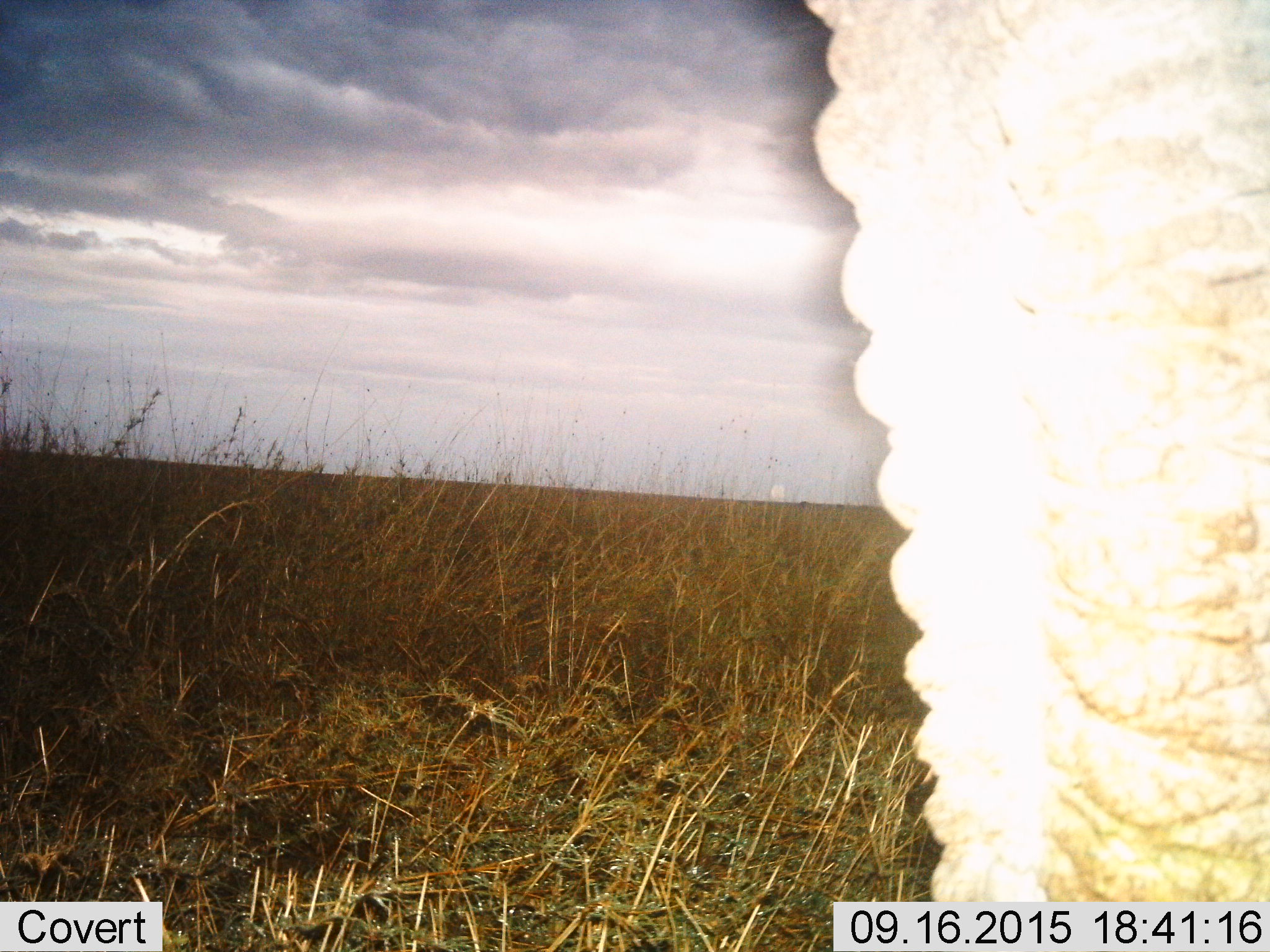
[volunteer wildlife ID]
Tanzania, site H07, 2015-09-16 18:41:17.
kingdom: Animalia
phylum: Chordata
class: Mammalia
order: Proboscidea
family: Elephantidae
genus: Loxodonta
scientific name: Loxodonta africana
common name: african bush elephant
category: elephant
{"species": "elephant (african bush elephant) (Loxodonta africana)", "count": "1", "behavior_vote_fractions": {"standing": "100%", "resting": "0%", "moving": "0%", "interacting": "0%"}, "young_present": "0%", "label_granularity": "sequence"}